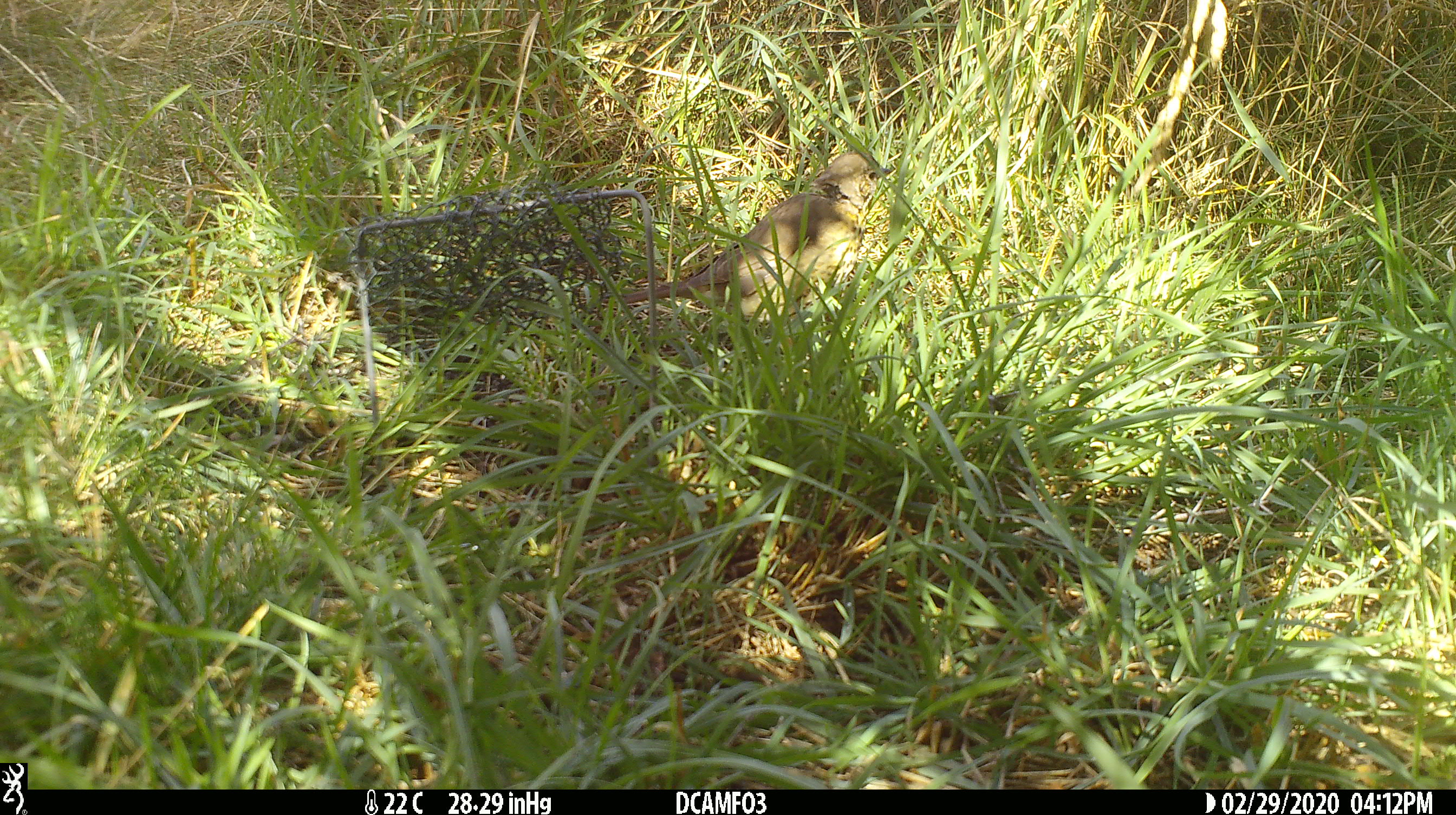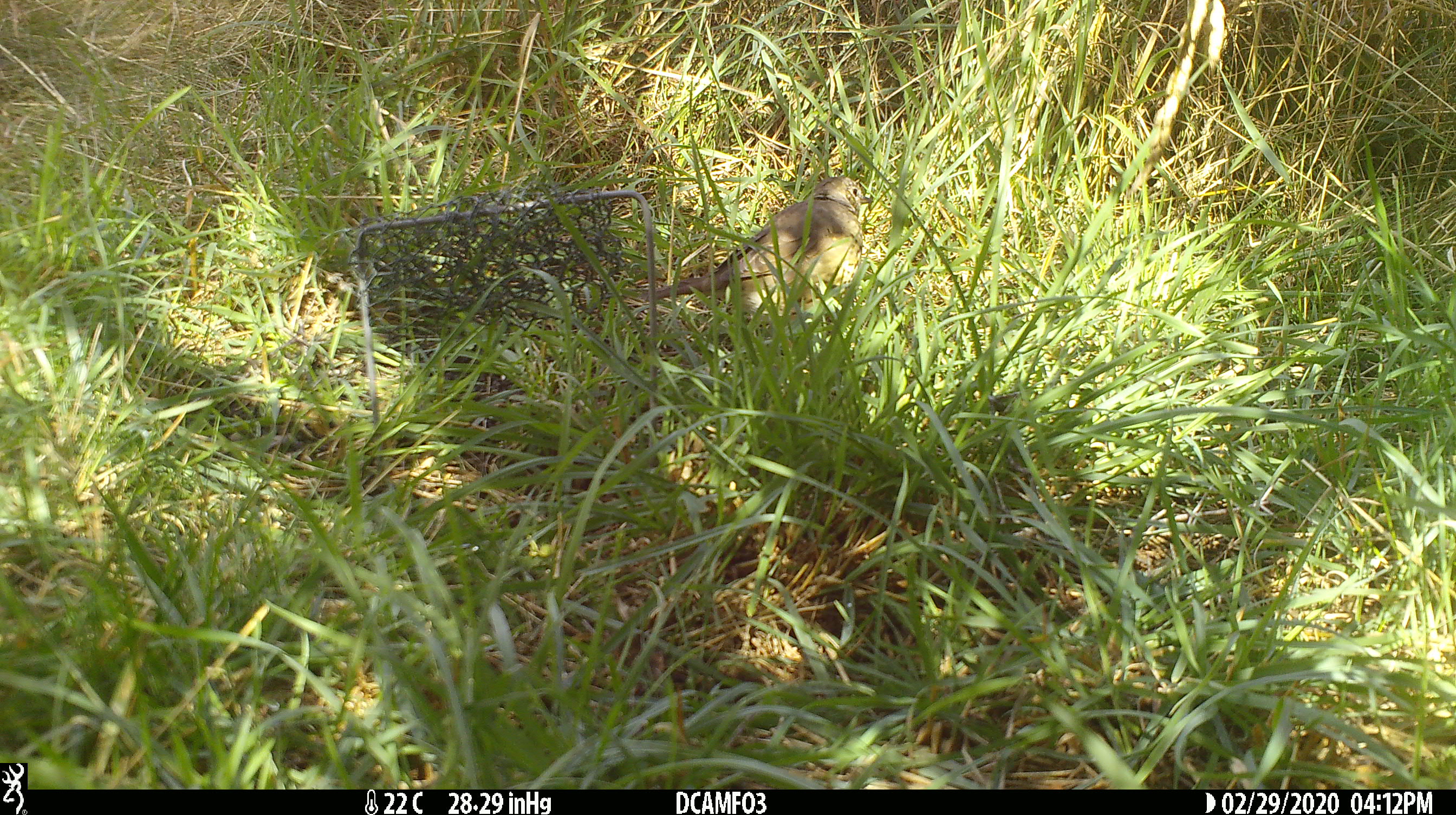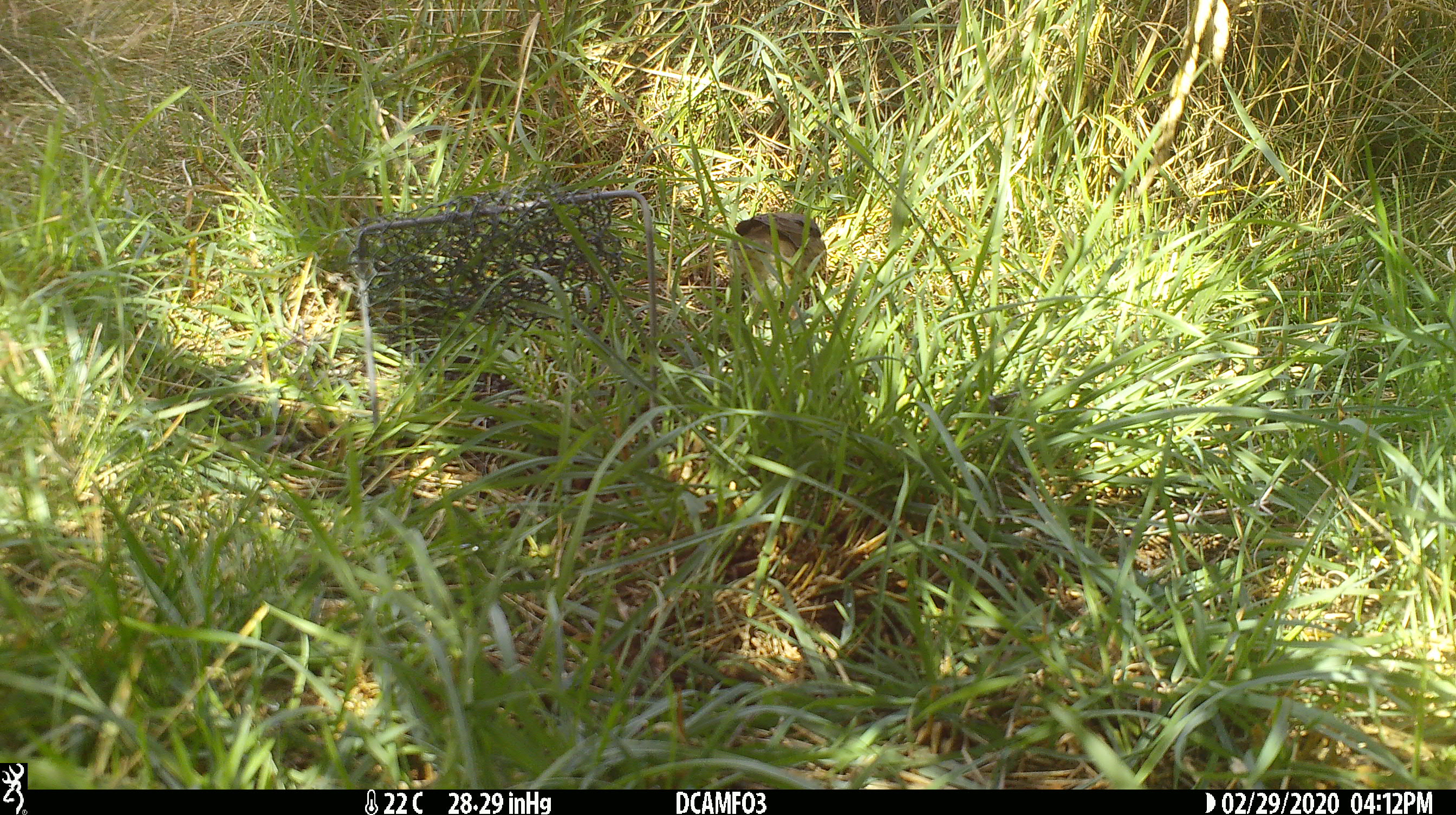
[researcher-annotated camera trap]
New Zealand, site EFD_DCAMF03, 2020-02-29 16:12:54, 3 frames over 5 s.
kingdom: Animalia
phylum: Chordata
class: Aves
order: Passeriformes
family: Turdidae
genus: Turdus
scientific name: Turdus philomelos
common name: song thrush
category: thrush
Thrush (song thrush) (Turdus philomelos).